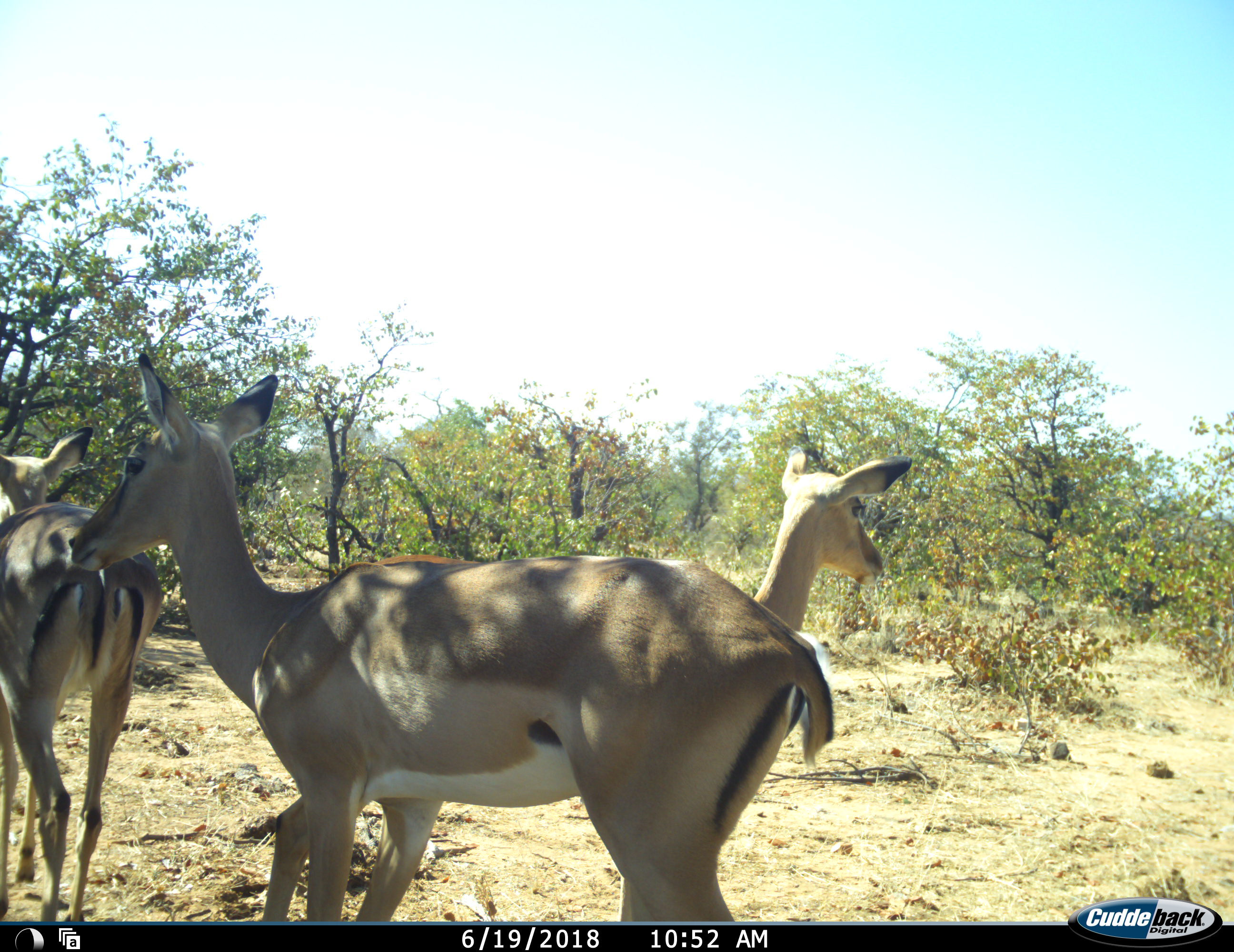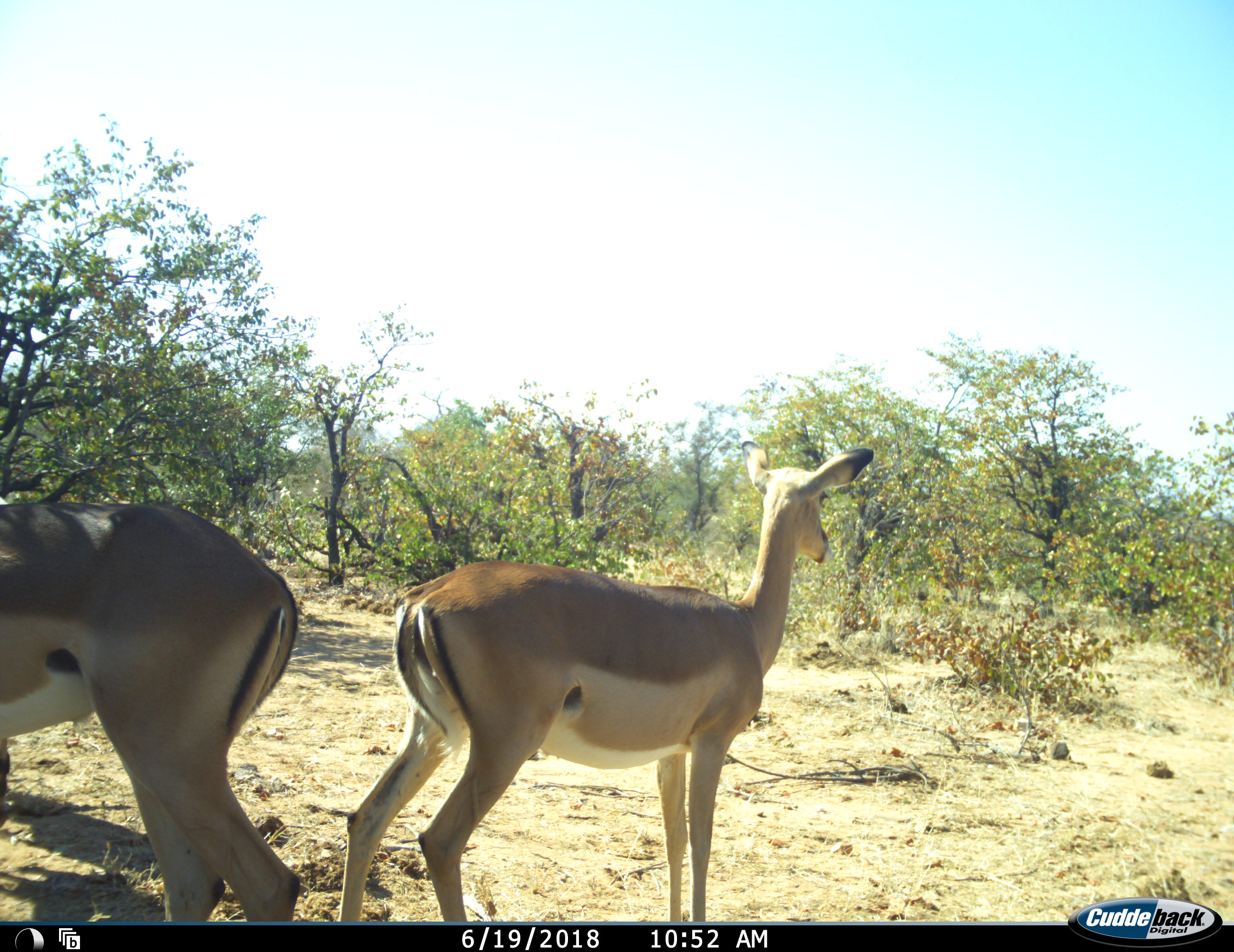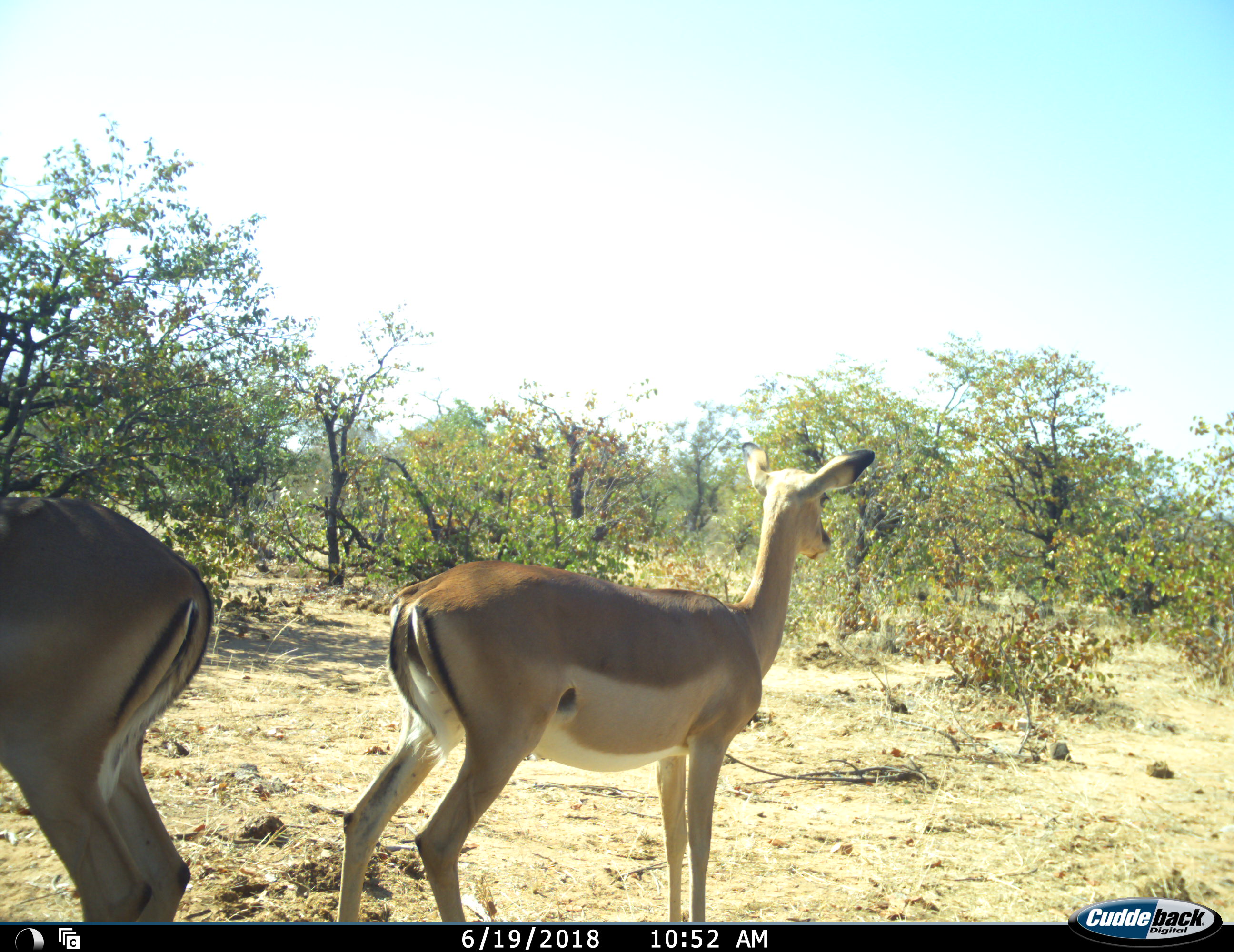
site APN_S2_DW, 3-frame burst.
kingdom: Animalia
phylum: Chordata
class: Mammalia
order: Artiodactyla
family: Bovidae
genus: Aepyceros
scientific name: Aepyceros melampus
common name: impala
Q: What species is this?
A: Impala (Aepyceros melampus).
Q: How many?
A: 3.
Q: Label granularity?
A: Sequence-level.